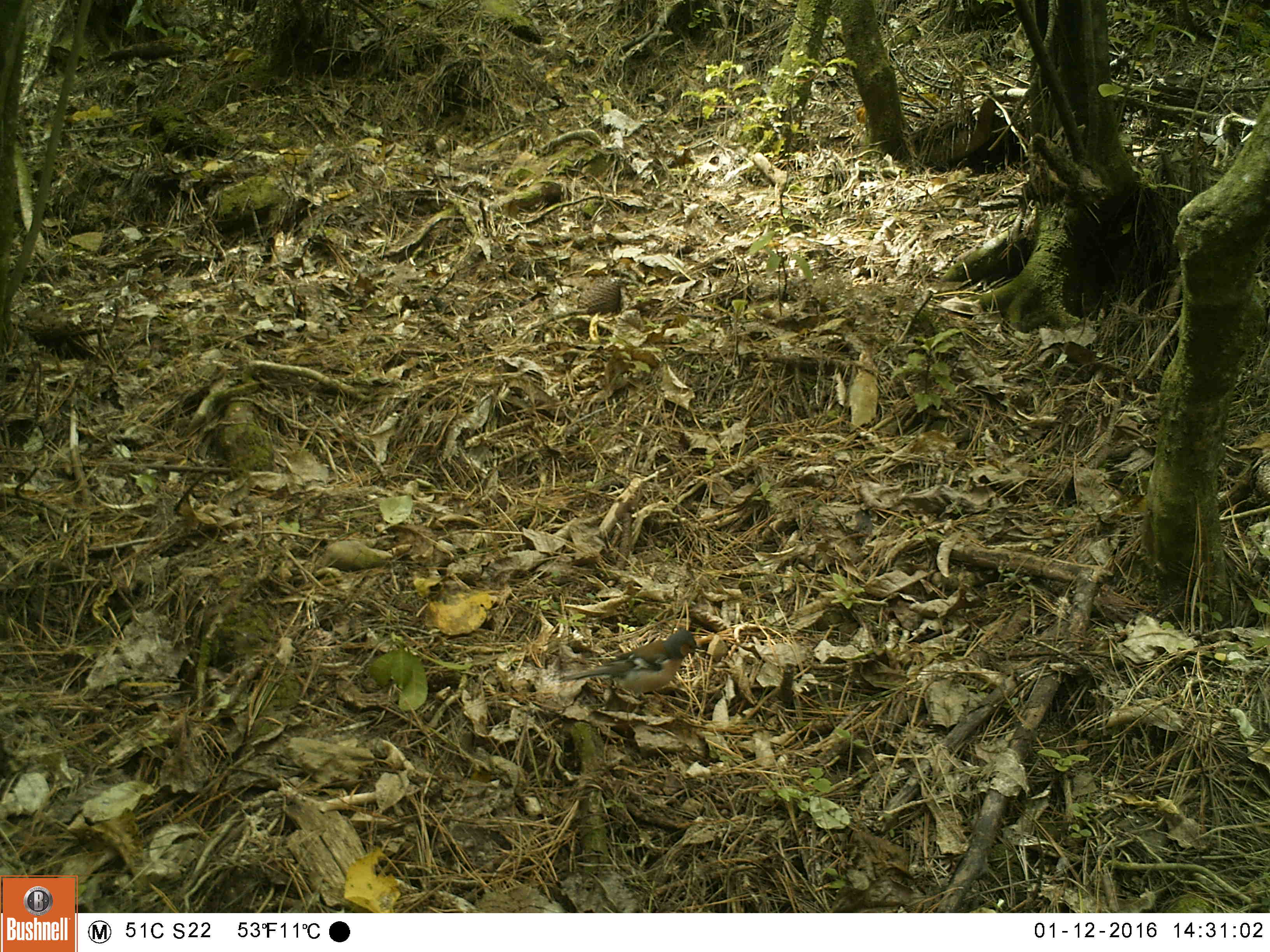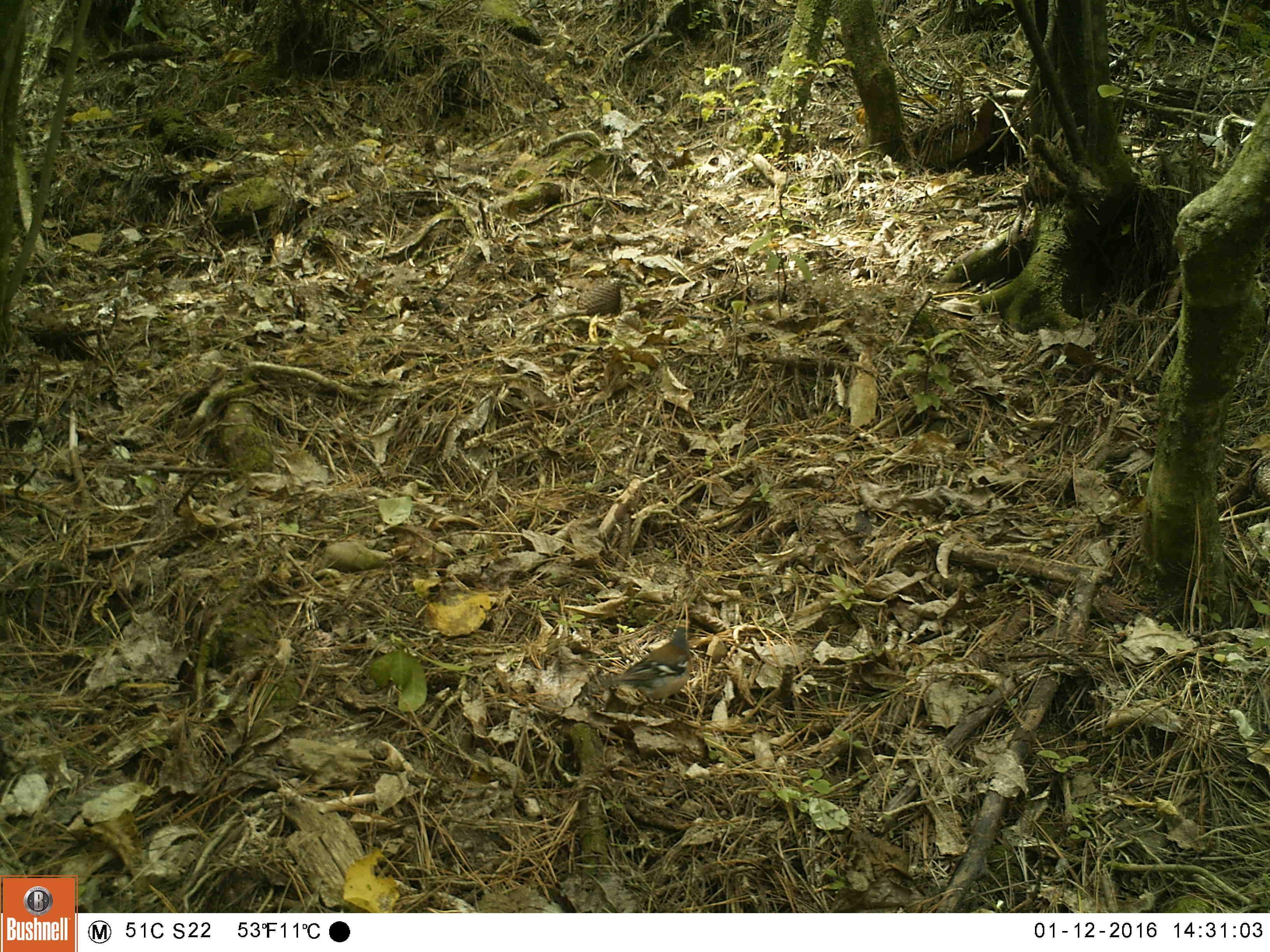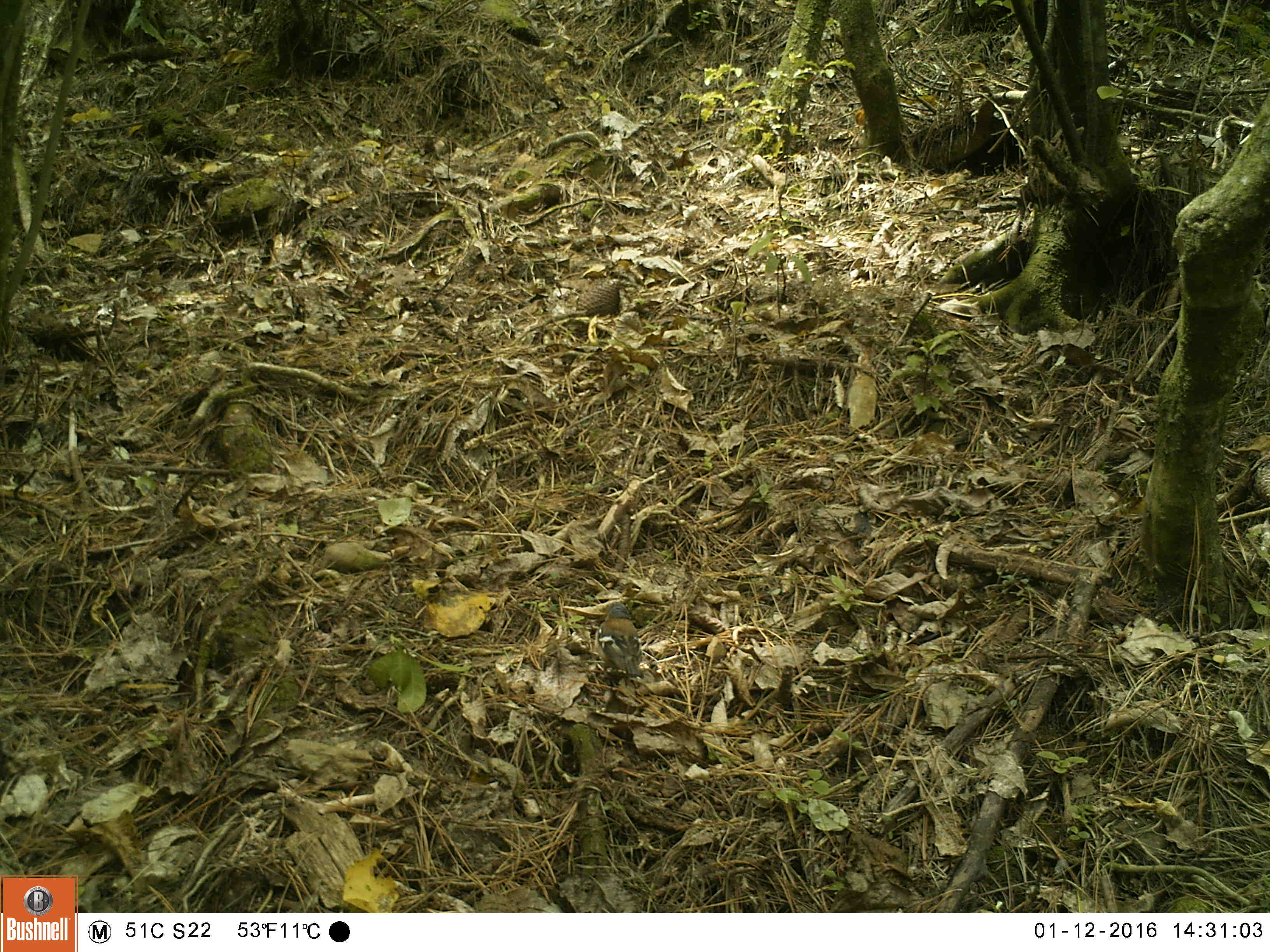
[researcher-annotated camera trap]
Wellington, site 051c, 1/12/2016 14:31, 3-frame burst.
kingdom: Animalia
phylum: Chordata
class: Aves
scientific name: Aves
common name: bird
Bird (Aves).